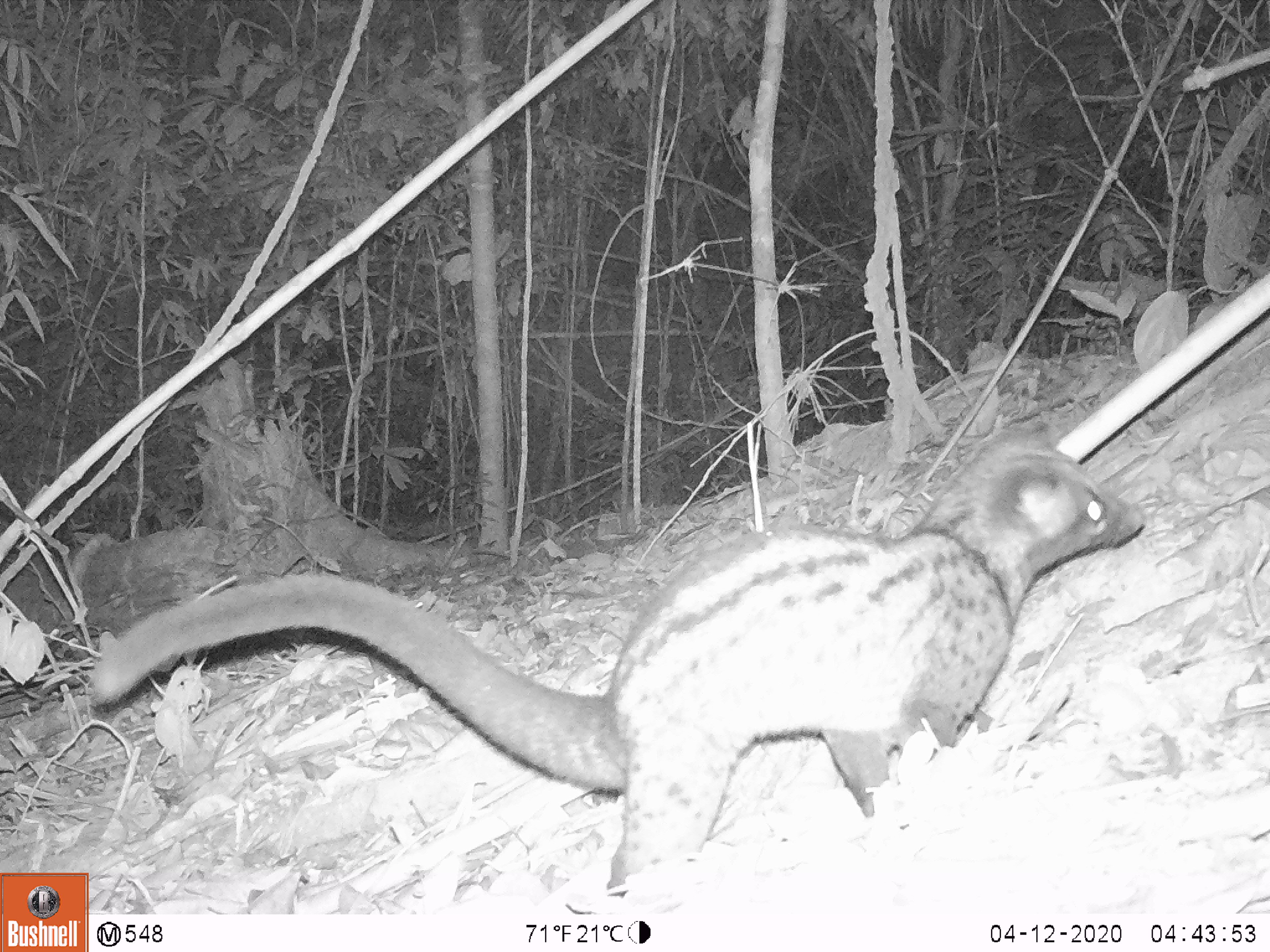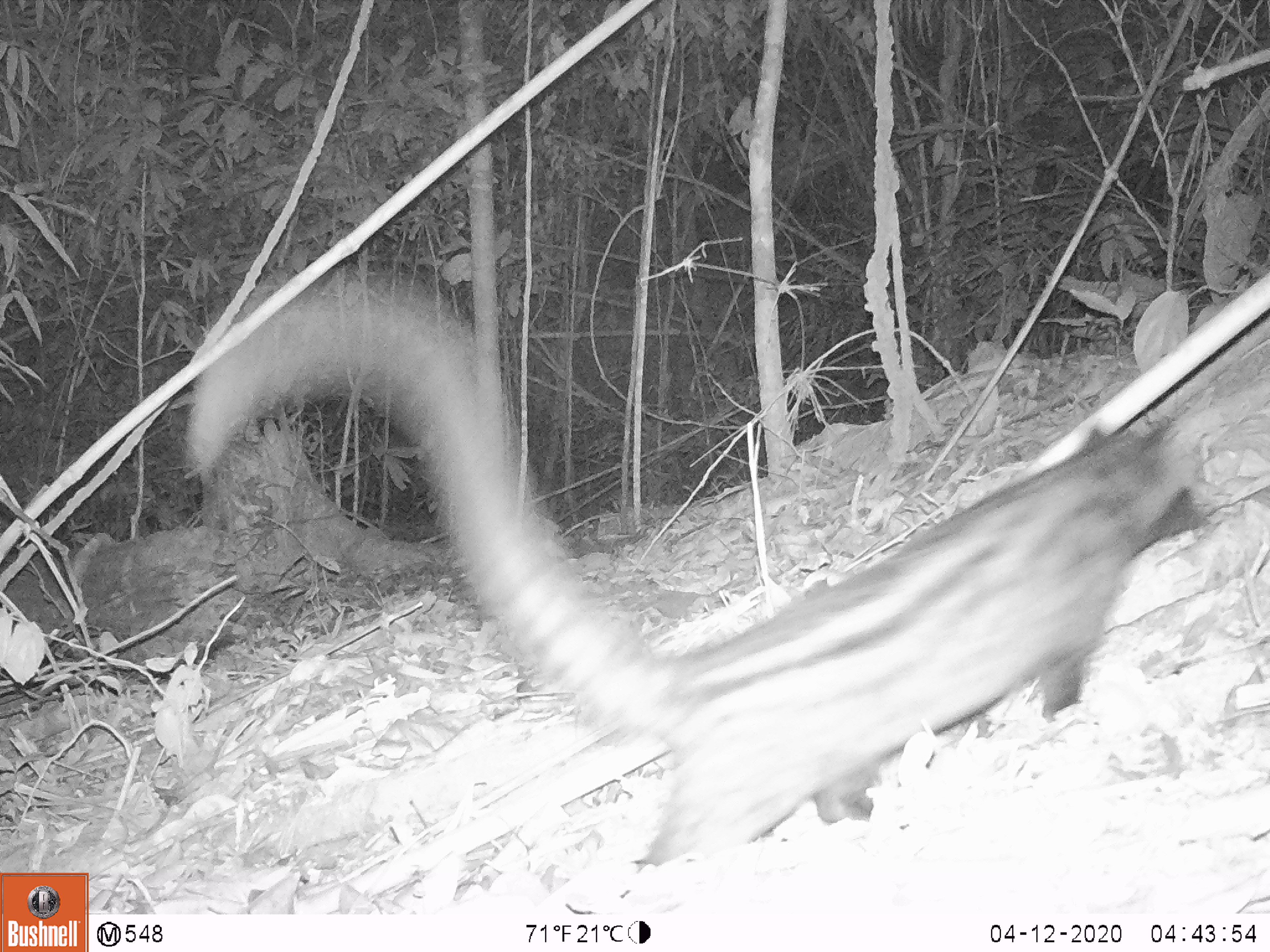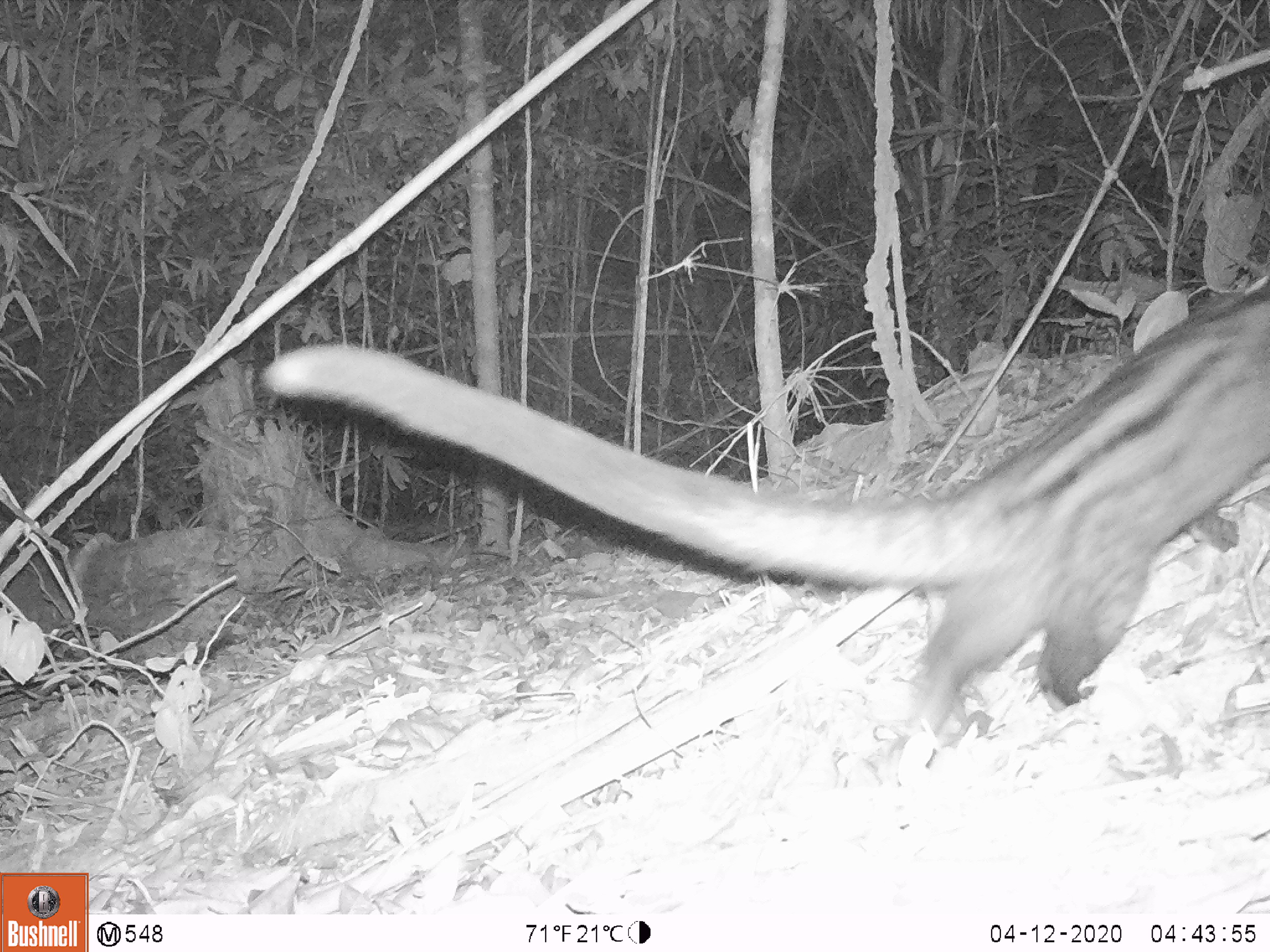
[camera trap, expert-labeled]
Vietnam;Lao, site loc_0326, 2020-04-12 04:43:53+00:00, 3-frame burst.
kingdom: Animalia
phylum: Chordata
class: Mammalia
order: Carnivora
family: Viverridae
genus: Paradoxurus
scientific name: Paradoxurus hermaphroditus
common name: common palm civet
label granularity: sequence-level